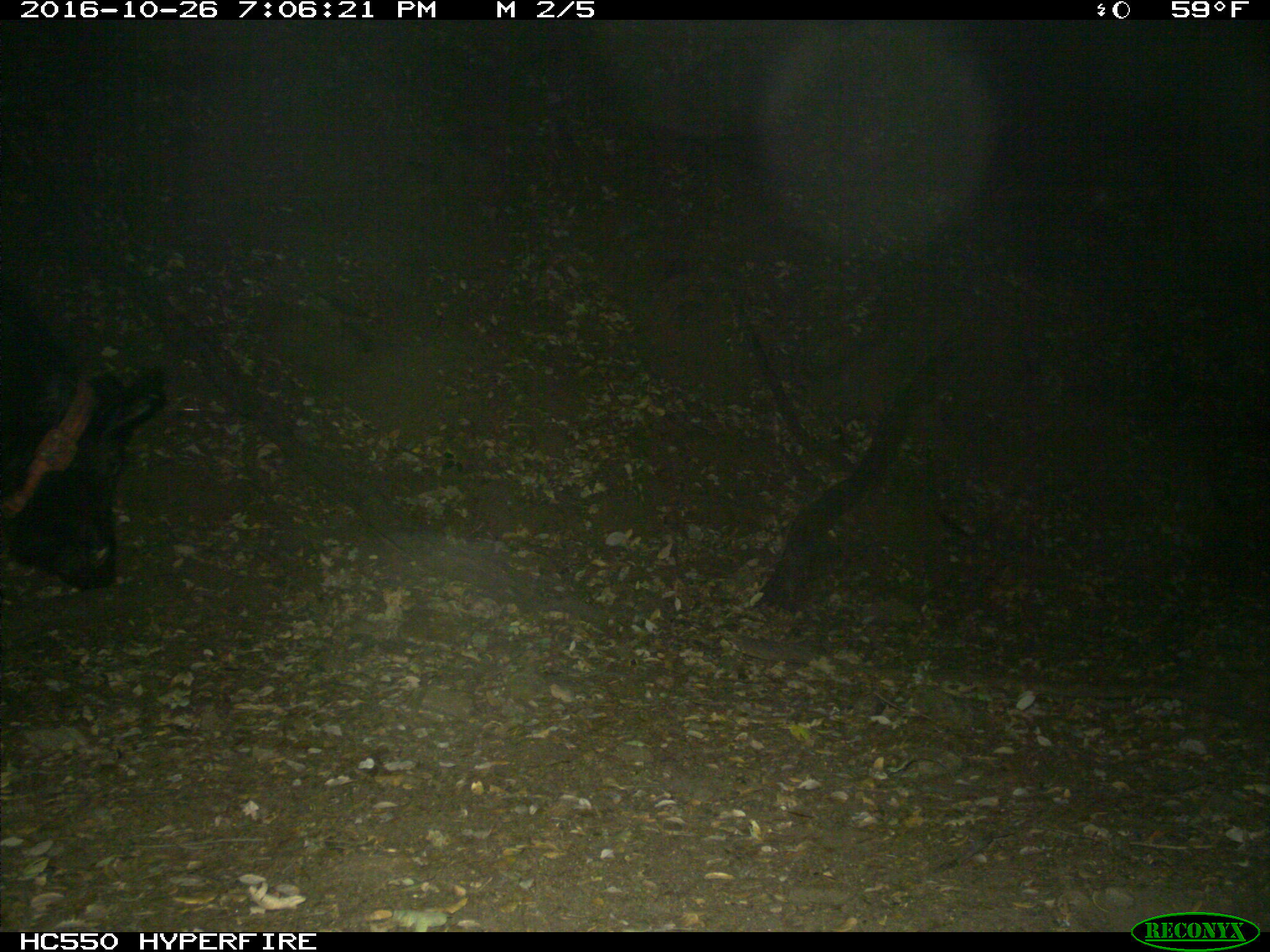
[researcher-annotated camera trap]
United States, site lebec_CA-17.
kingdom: Animalia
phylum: Chordata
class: Mammalia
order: Artiodactyla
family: Suidae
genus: Sus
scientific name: Sus scrofa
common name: wild boar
Sus scrofa (wild boar).